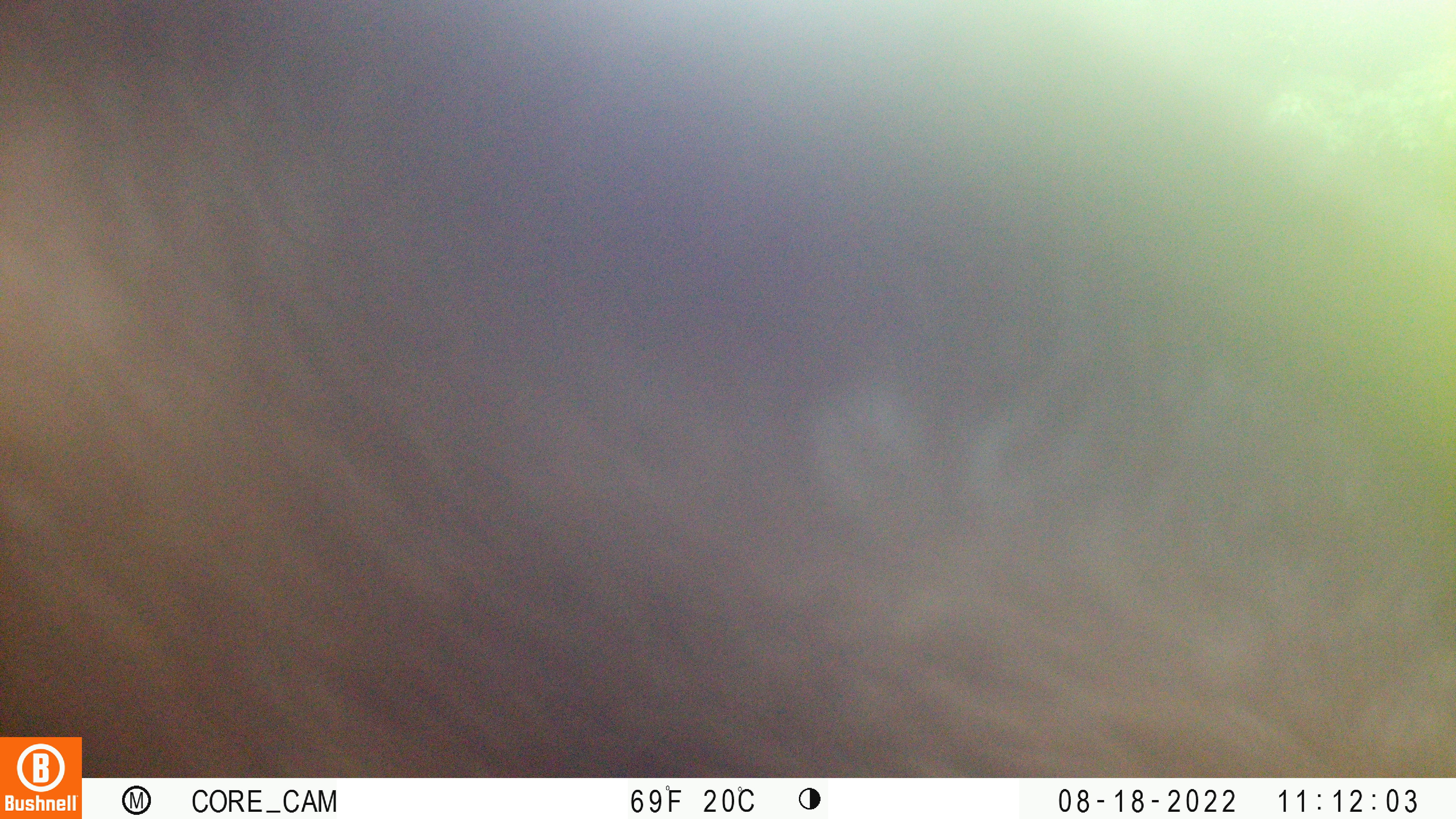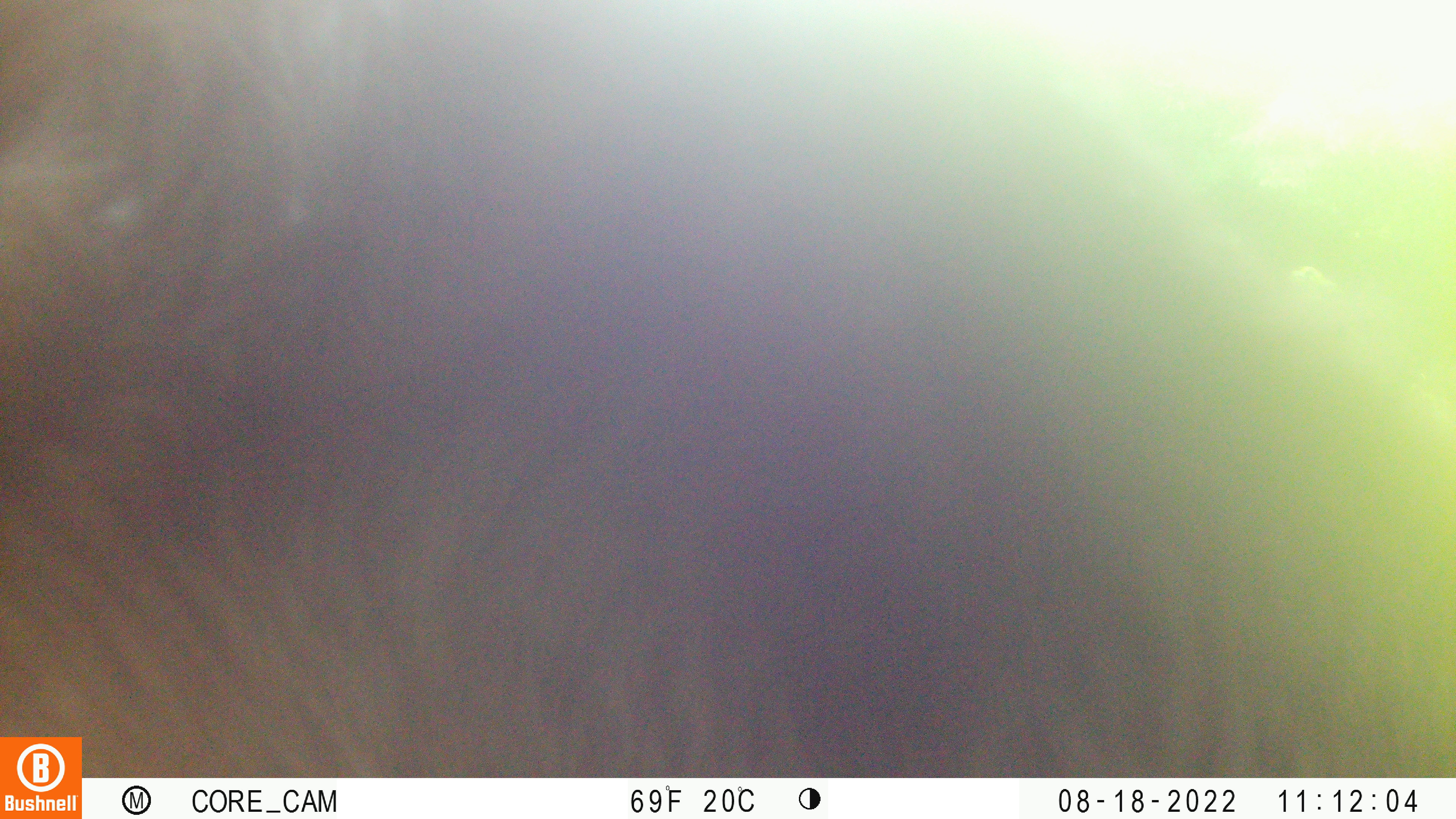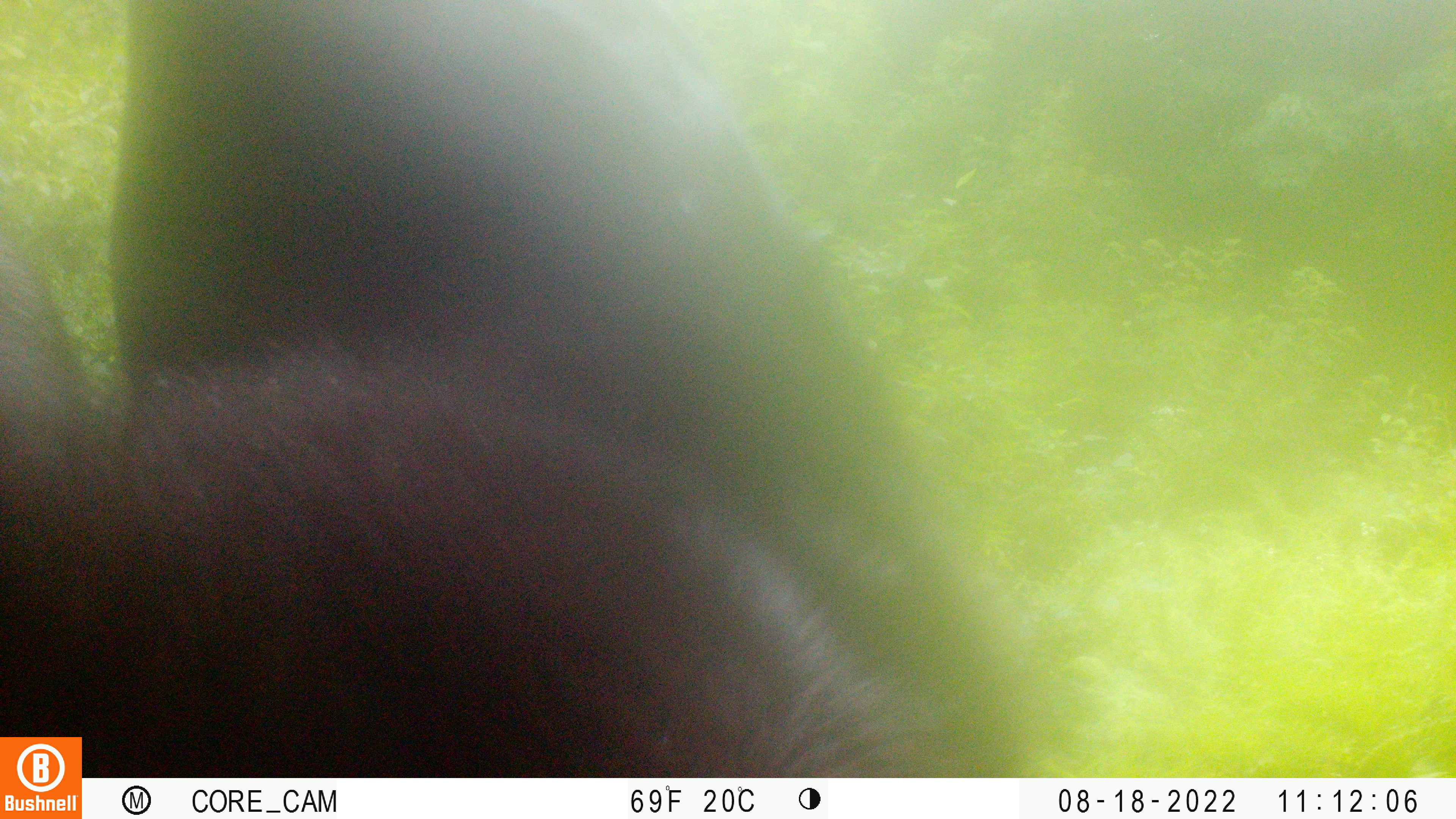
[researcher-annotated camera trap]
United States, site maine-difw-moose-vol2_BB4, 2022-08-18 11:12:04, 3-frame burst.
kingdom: Animalia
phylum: Chordata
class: Mammalia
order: Artiodactyla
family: Cervidae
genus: Alces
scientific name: Alces alces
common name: moose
Moose (Alces alces).